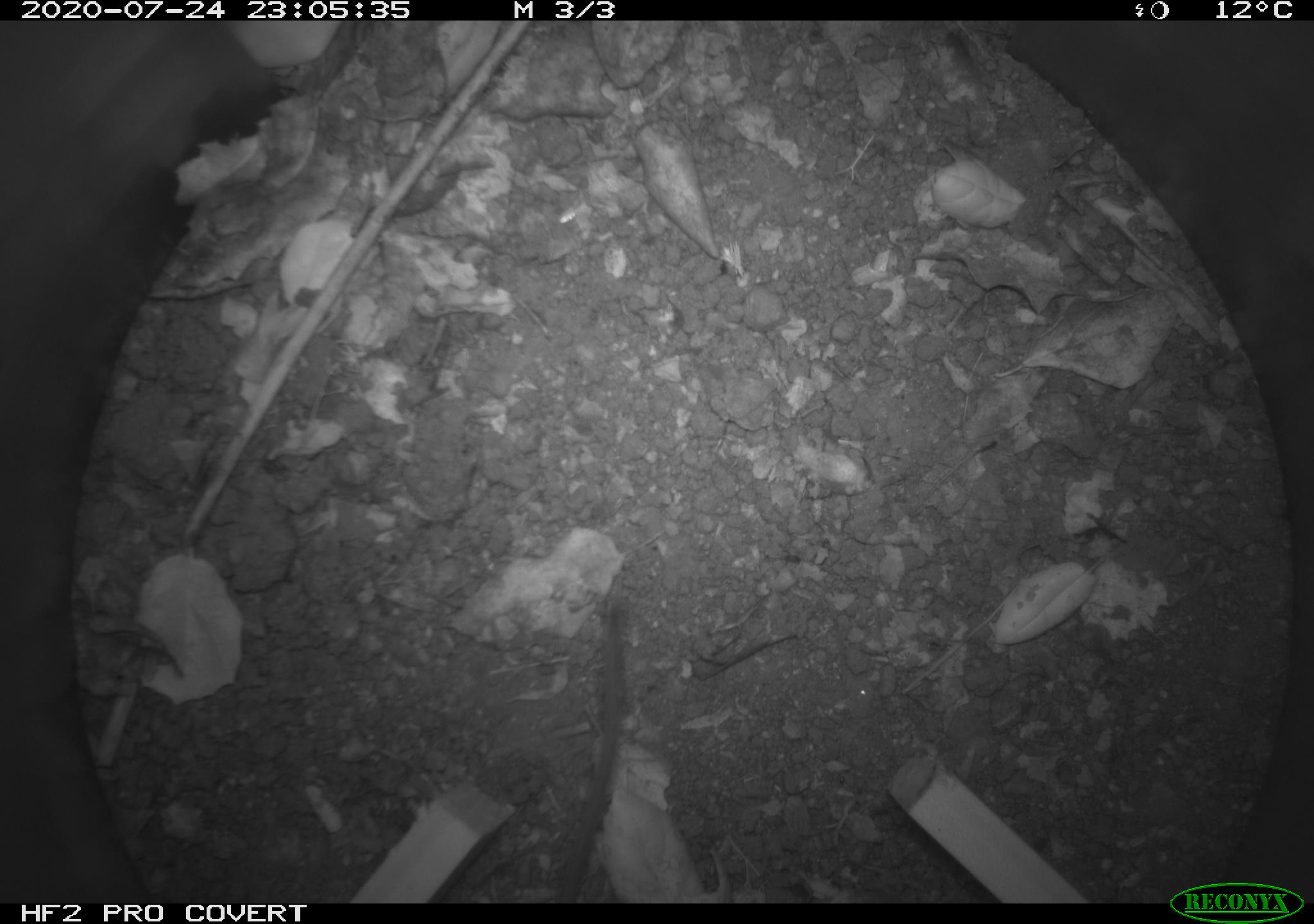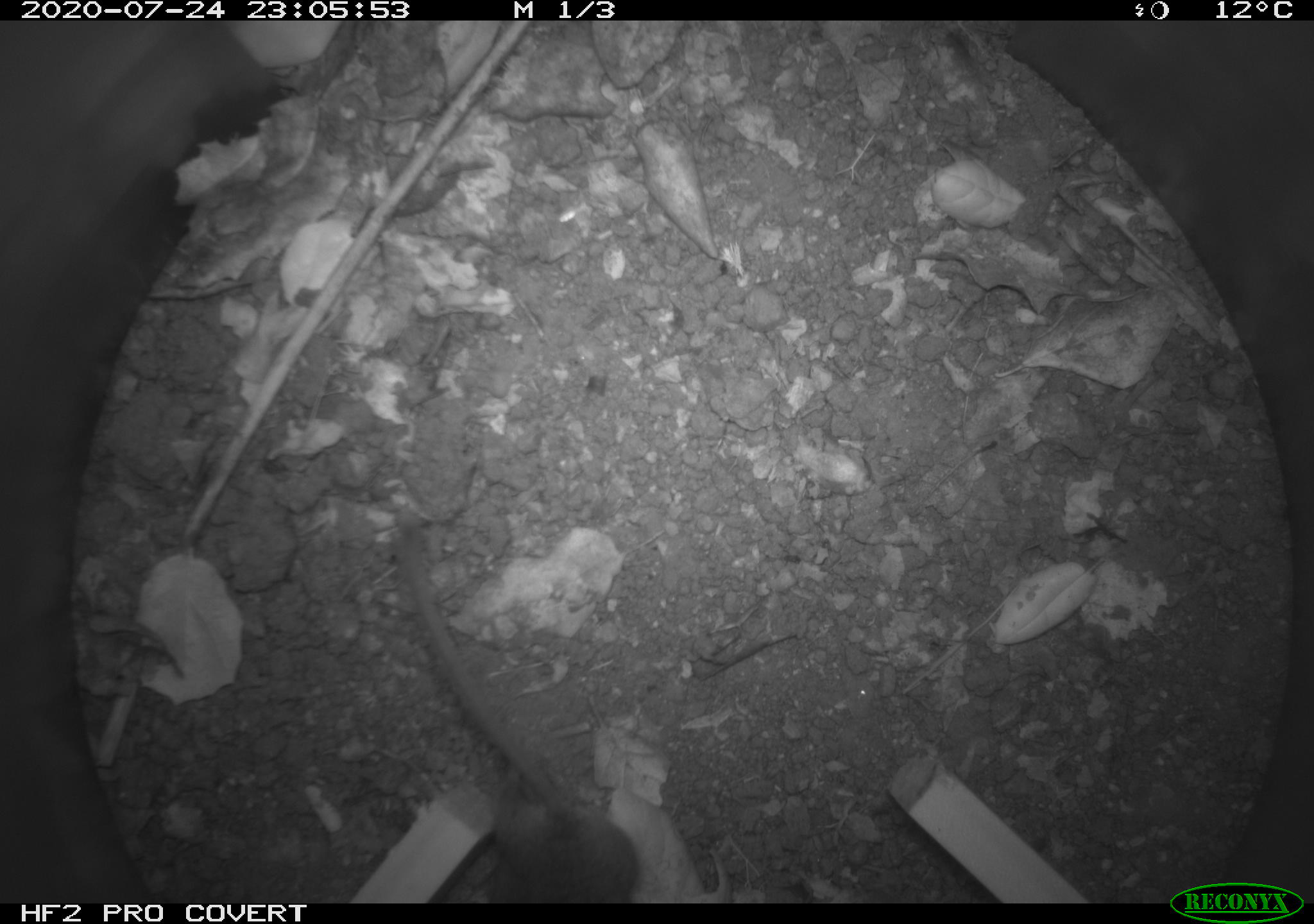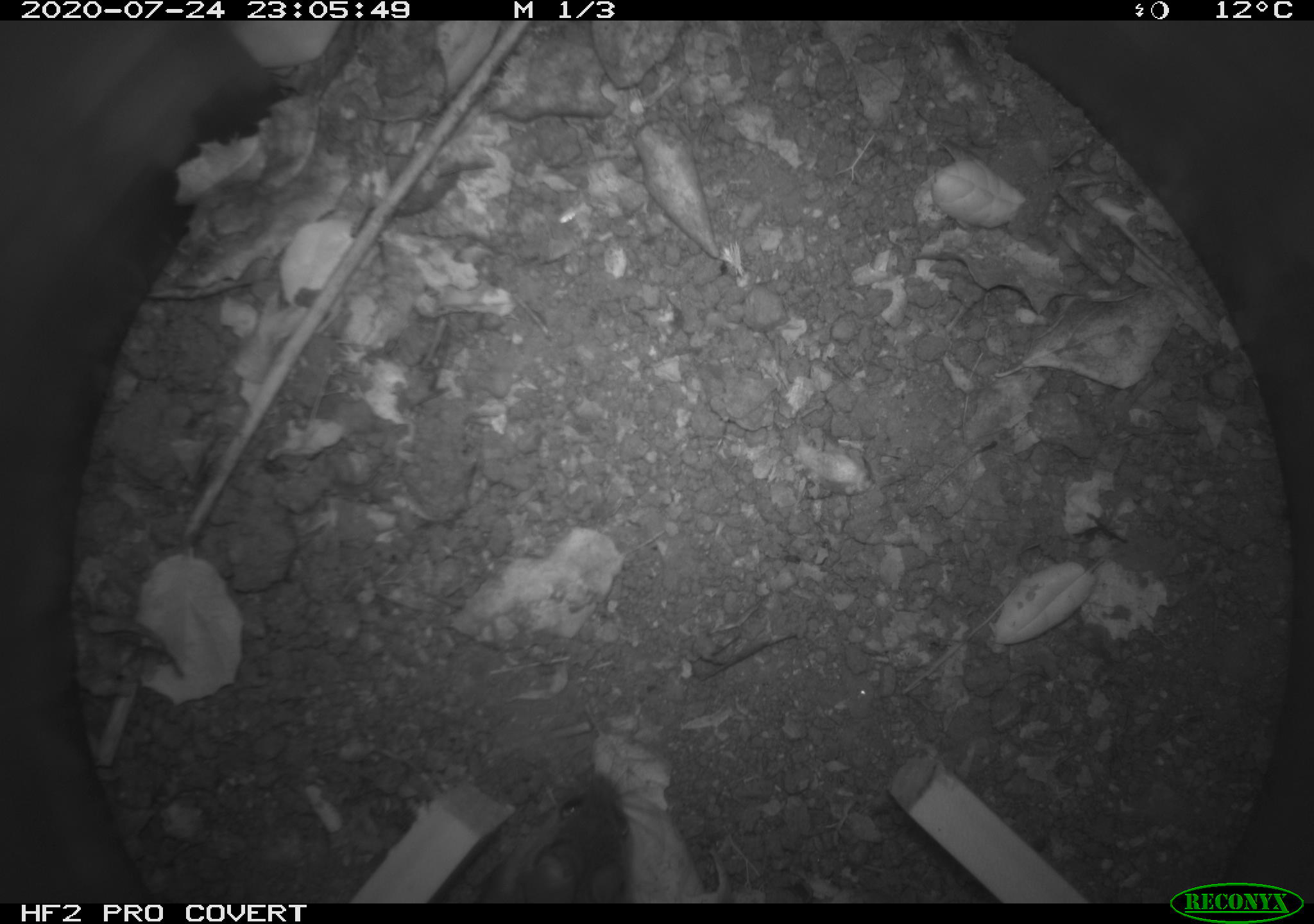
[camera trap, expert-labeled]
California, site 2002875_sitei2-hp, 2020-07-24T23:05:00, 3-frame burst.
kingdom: Animalia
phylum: Chordata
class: Mammalia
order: Rodentia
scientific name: Rodentia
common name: rodent